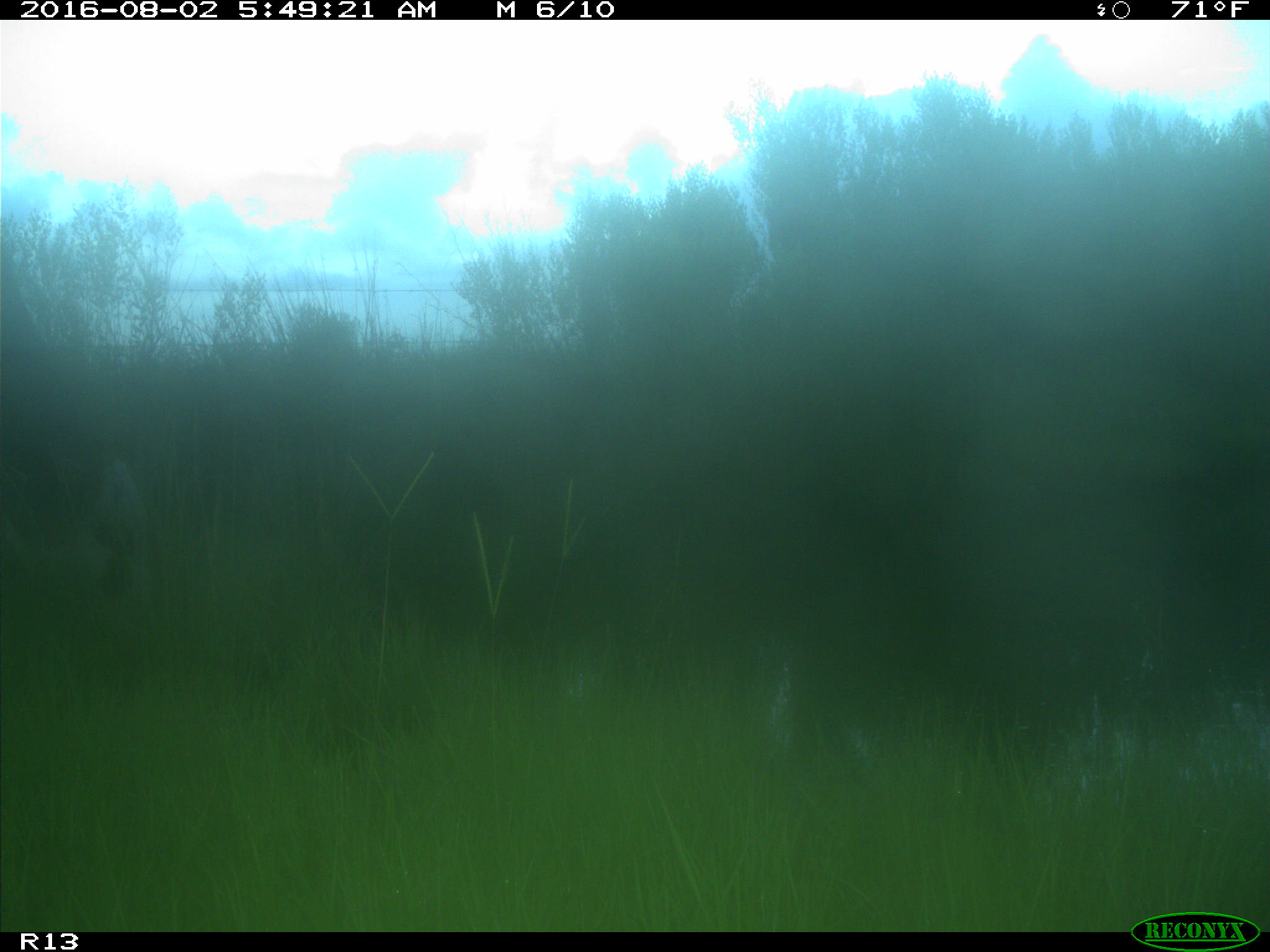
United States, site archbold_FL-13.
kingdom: Animalia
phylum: Chordata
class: Mammalia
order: Artiodactyla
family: Bovidae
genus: Bos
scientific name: Bos taurus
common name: domestic cow